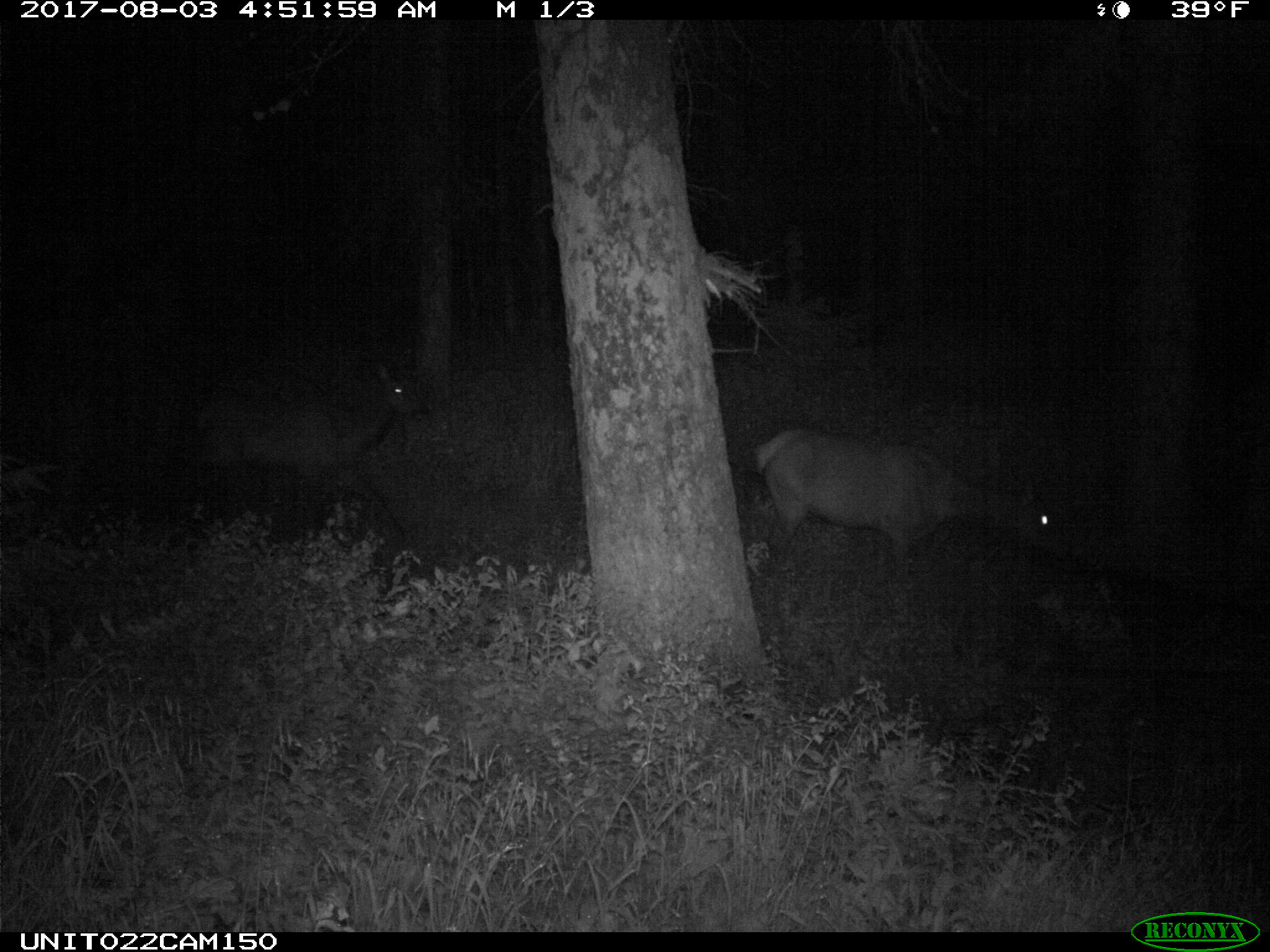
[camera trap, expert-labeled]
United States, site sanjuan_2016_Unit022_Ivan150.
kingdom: Animalia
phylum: Chordata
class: Mammalia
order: Artiodactyla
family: Cervidae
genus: Cervus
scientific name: Cervus elaphus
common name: red deer